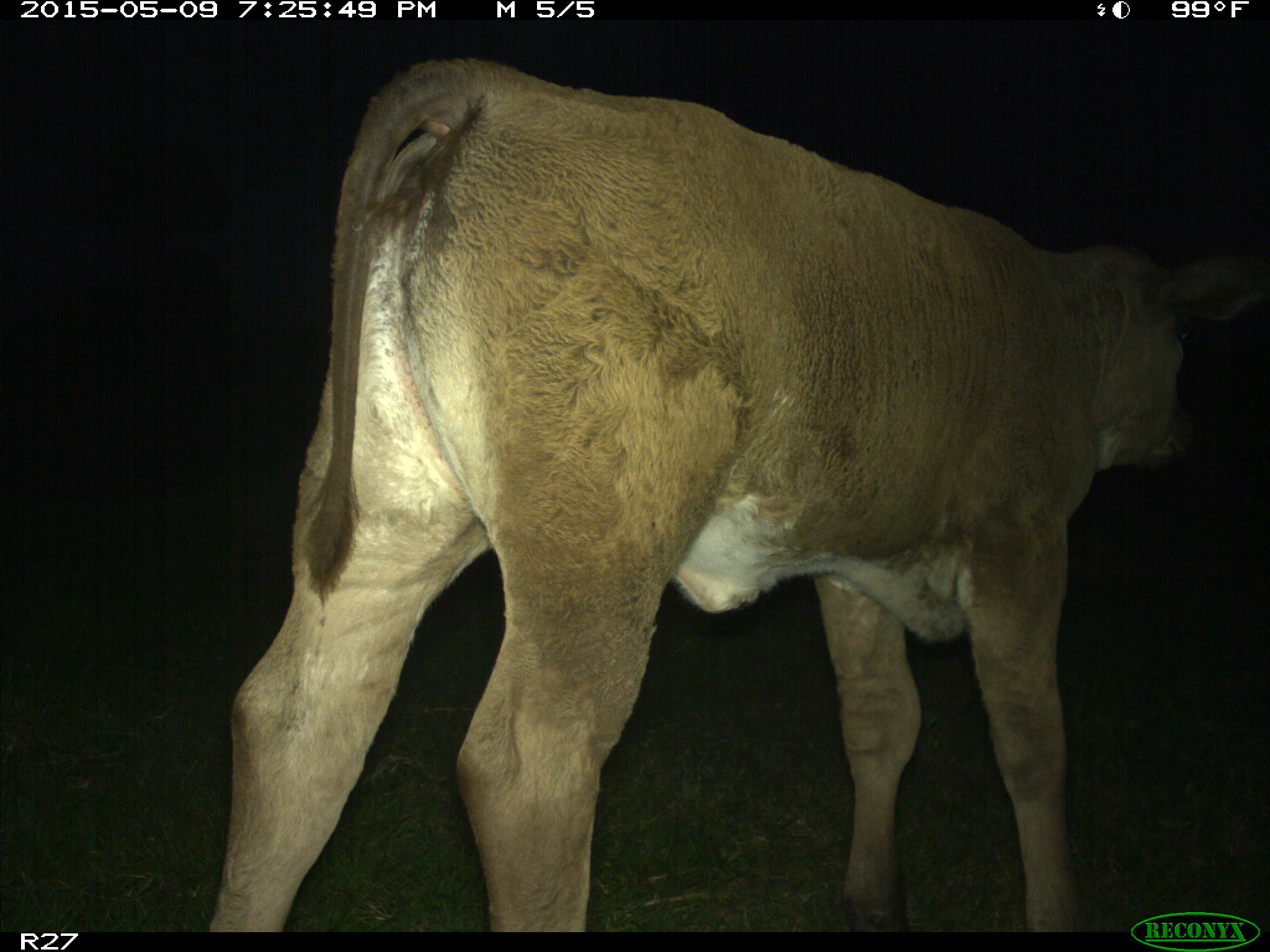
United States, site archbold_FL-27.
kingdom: Animalia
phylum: Chordata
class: Mammalia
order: Artiodactyla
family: Bovidae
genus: Bos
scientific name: Bos taurus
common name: domestic cow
Bos taurus (domestic cow).